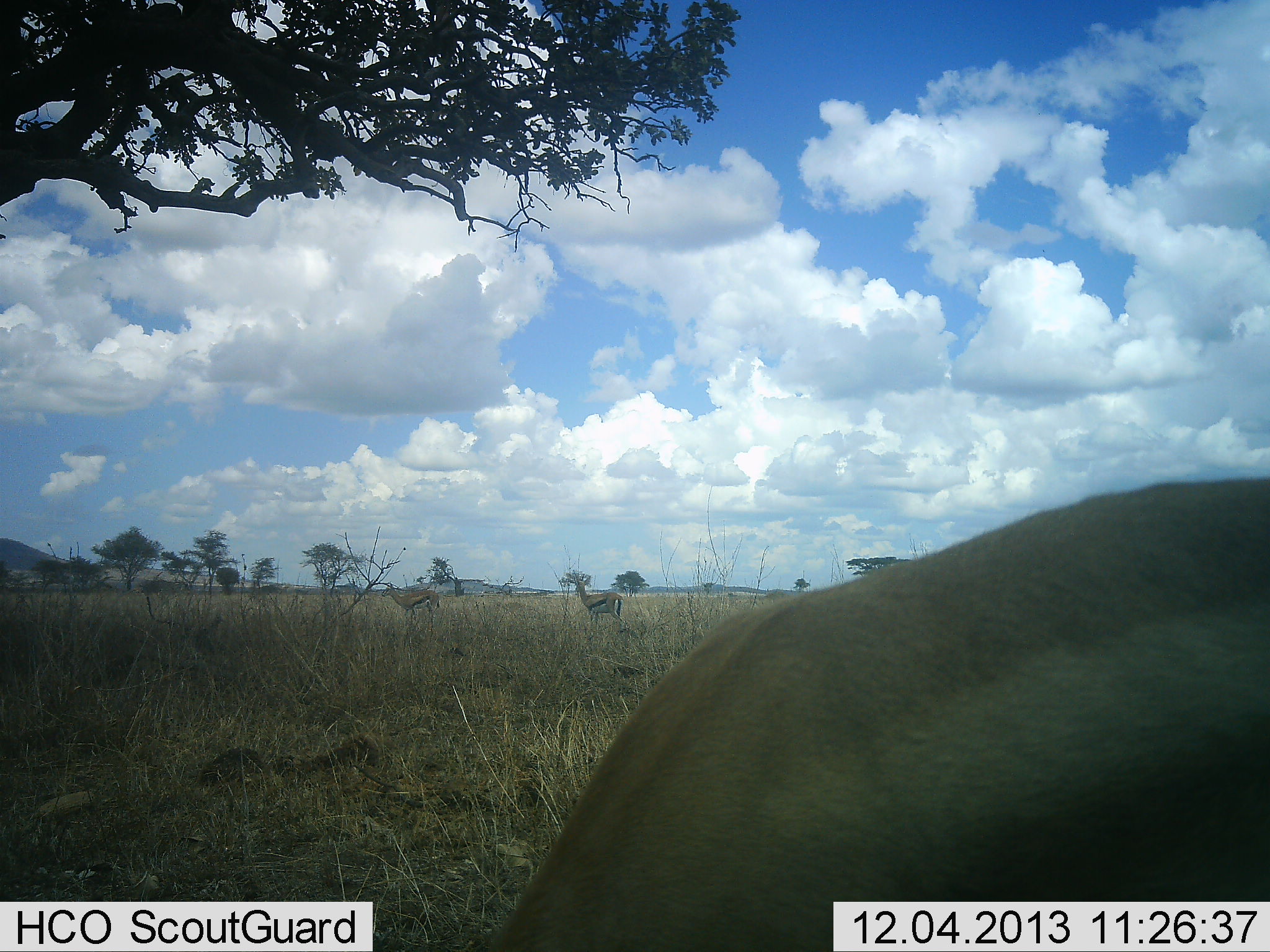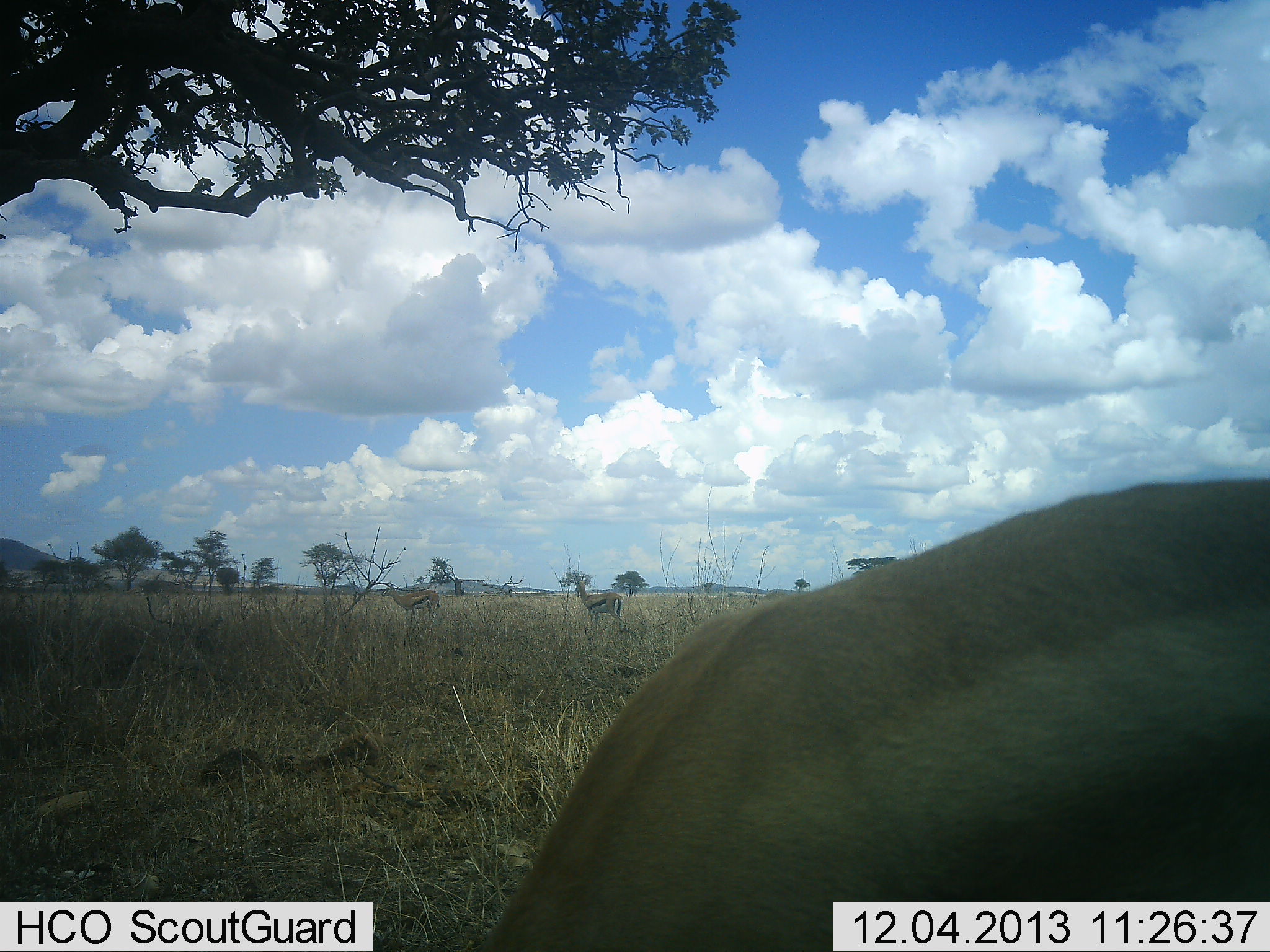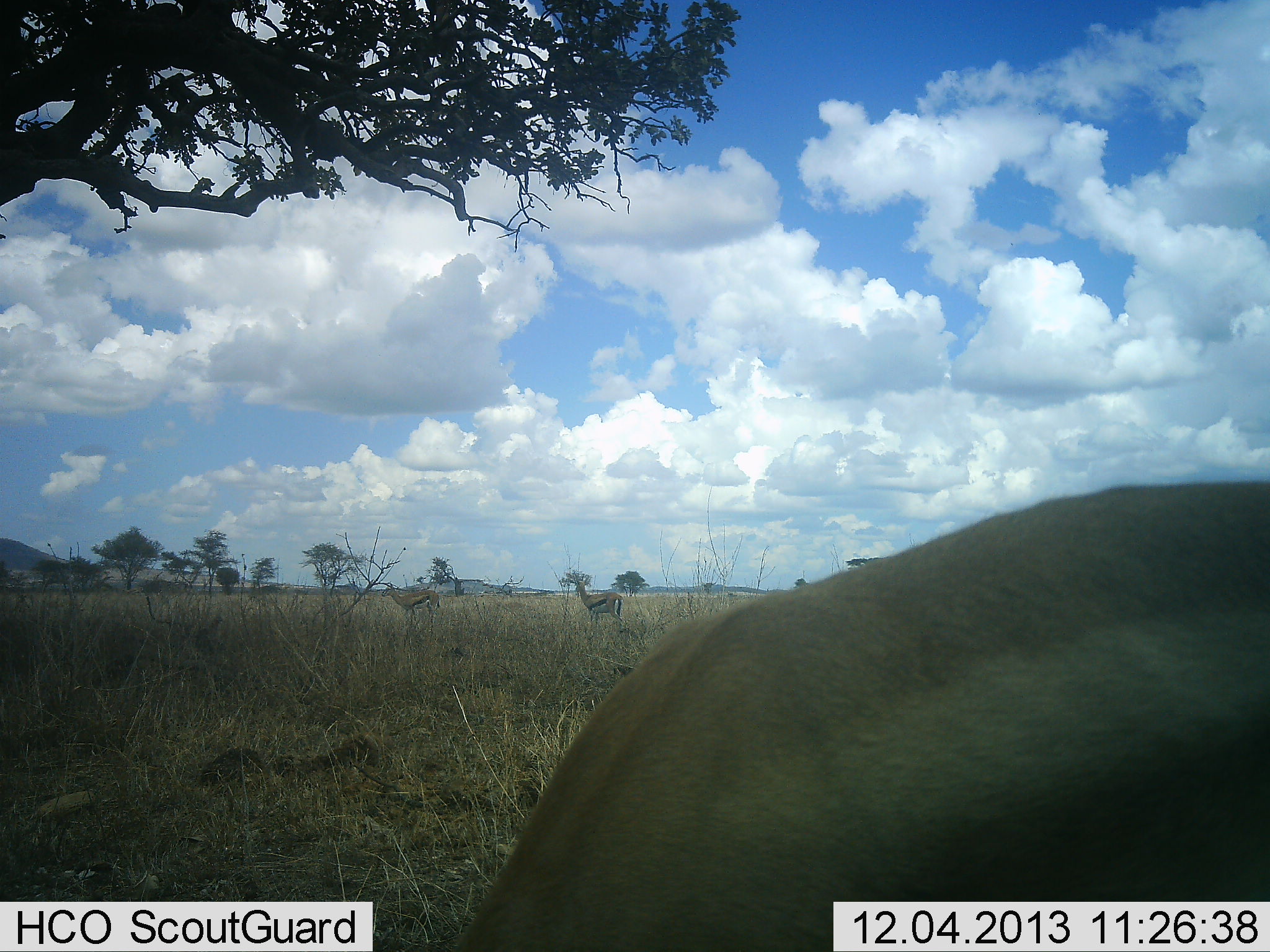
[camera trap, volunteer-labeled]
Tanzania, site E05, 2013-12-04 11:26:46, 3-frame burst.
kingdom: Animalia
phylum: Chordata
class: Mammalia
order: Artiodactyla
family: Bovidae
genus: Eudorcas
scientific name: Eudorcas thomsonii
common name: thomson's gazelle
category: gazellethomsons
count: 3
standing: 70%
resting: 20%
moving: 10%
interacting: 0%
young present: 0%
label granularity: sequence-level